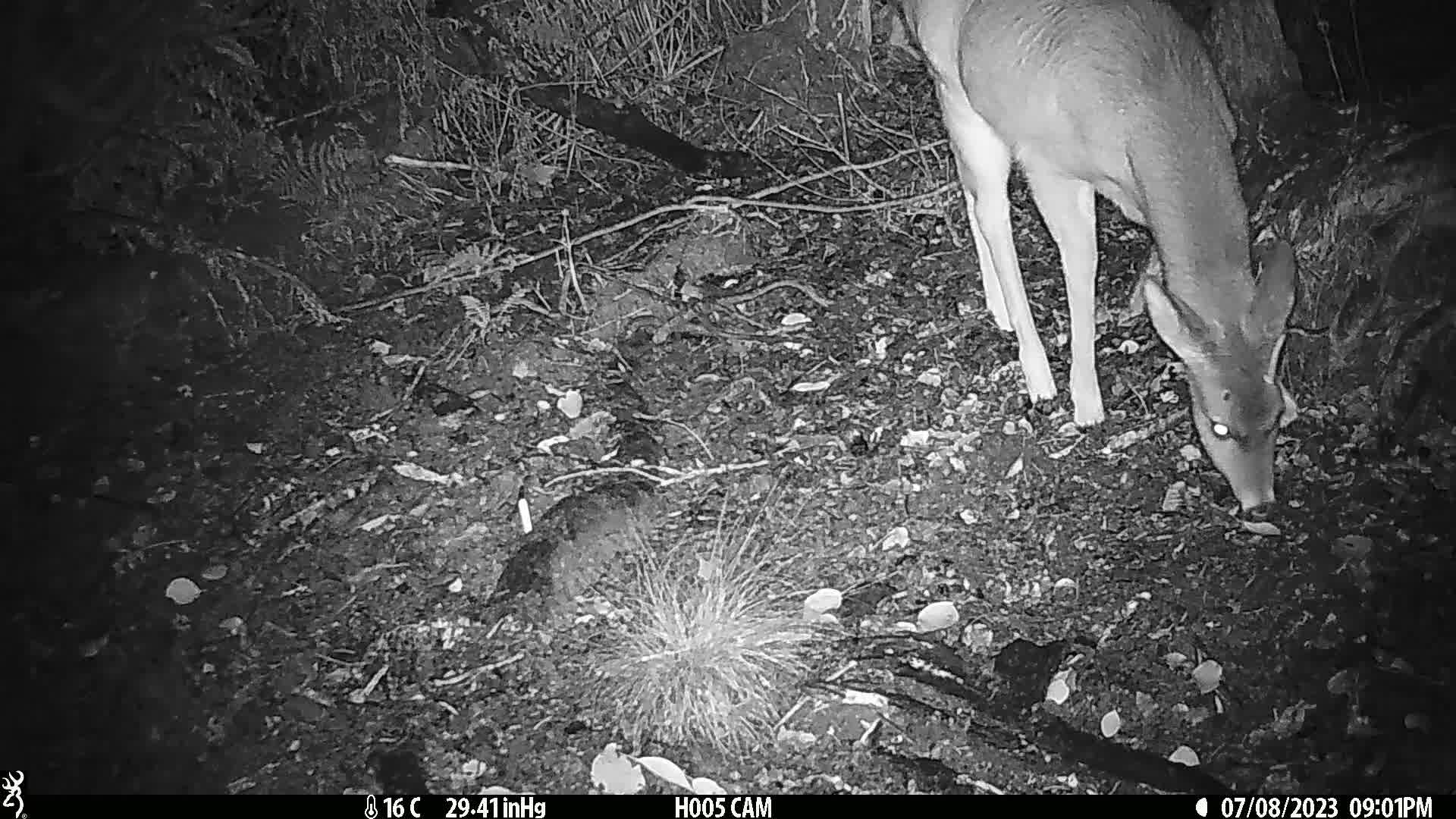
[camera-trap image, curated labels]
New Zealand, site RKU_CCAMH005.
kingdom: Animalia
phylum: Chordata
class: Mammalia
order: Artiodactyla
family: Cervidae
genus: Odocoileus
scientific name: Odocoileus virginianus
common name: white-tailed deer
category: white tailed deer